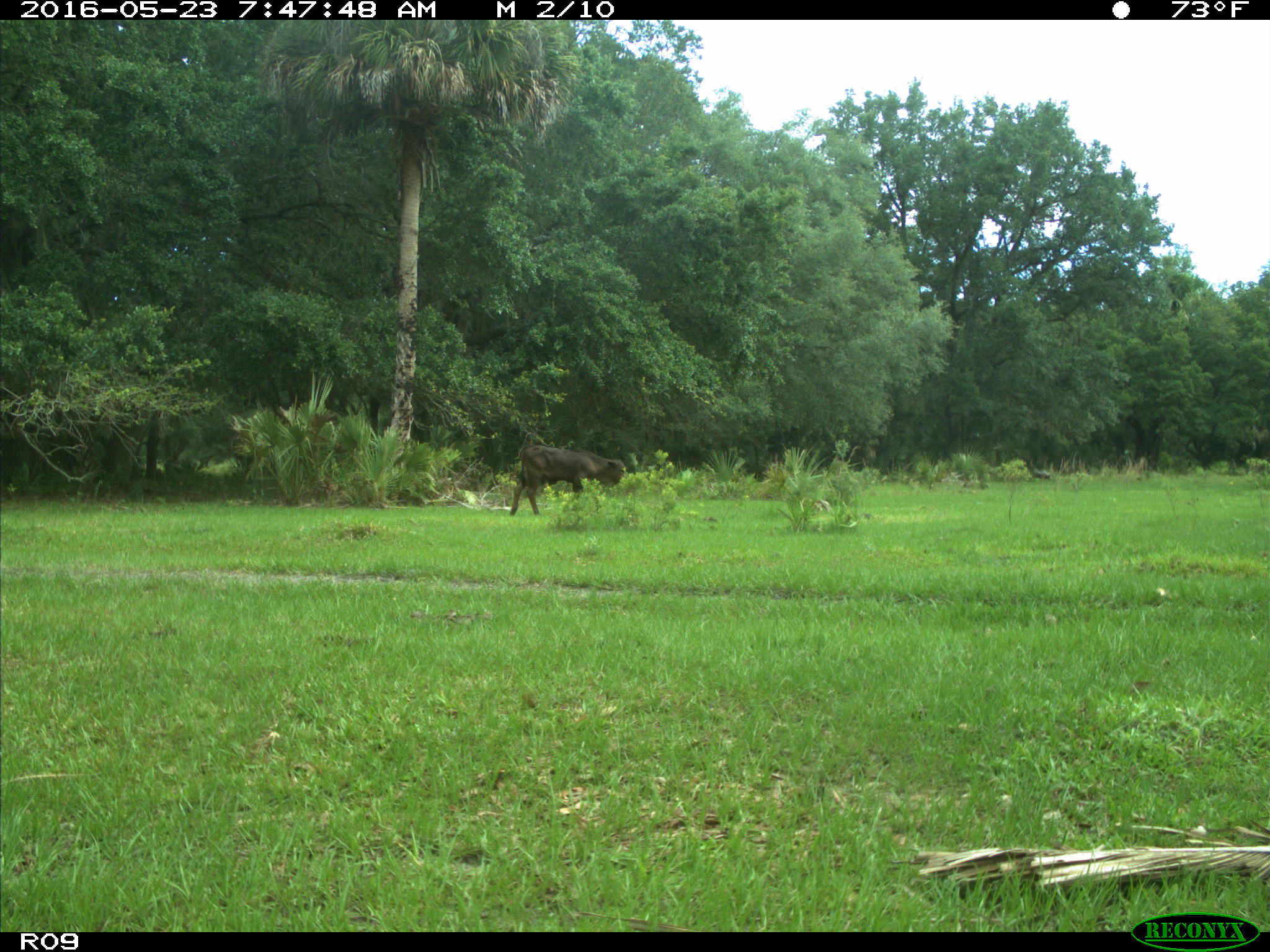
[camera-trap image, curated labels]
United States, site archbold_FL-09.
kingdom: Animalia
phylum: Chordata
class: Mammalia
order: Artiodactyla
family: Bovidae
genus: Bos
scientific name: Bos taurus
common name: domestic cow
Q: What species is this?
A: Bos taurus (domestic cow).